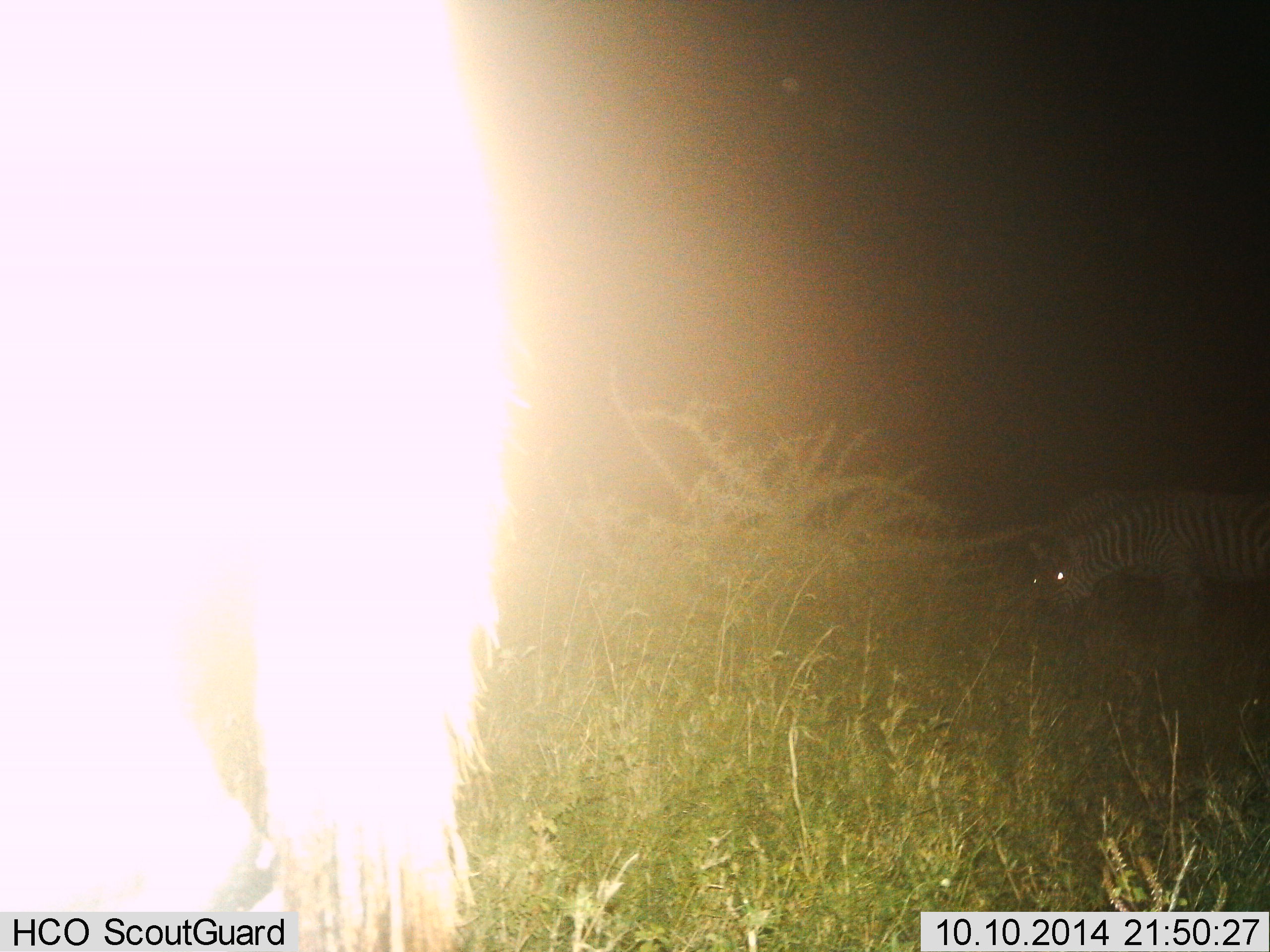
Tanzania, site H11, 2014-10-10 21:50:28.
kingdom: Animalia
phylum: Chordata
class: Mammalia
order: Perissodactyla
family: Equidae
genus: Equus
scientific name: Equus quagga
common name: plains zebra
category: zebra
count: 2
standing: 55%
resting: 0%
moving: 9%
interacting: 0%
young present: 0%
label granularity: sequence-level